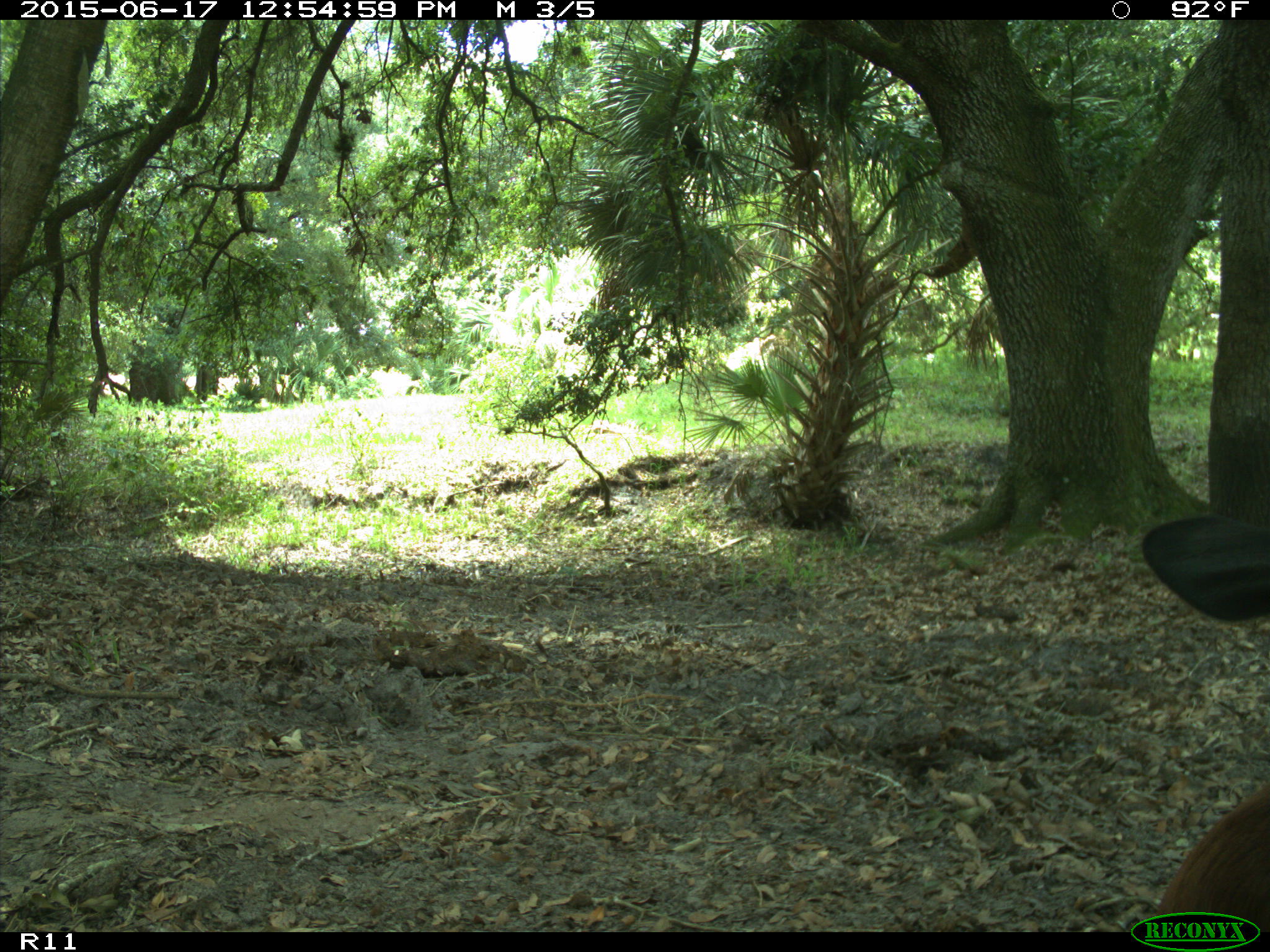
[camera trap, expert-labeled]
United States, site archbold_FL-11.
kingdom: Animalia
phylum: Chordata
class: Mammalia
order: Artiodactyla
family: Bovidae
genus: Bos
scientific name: Bos taurus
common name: domestic cow